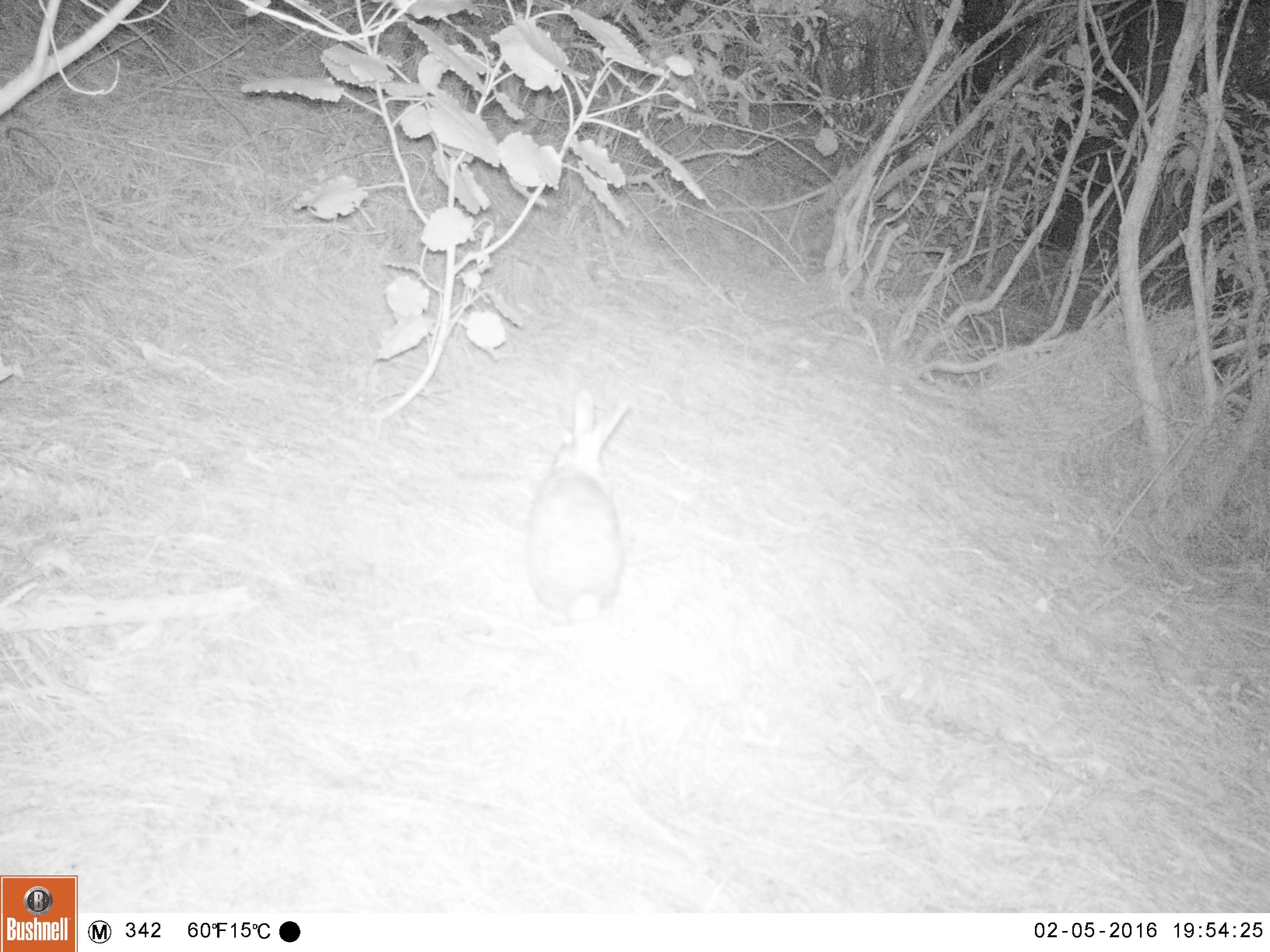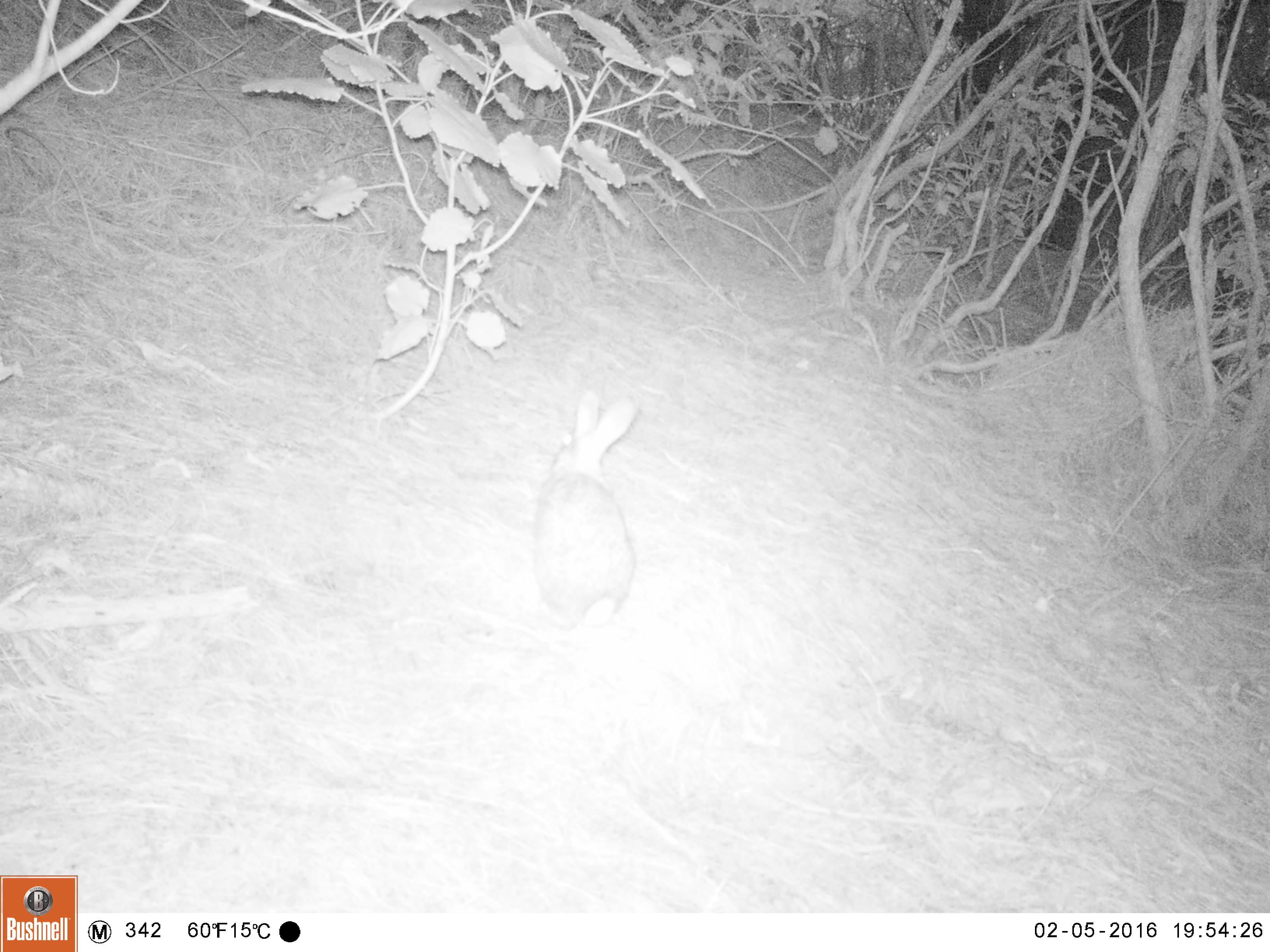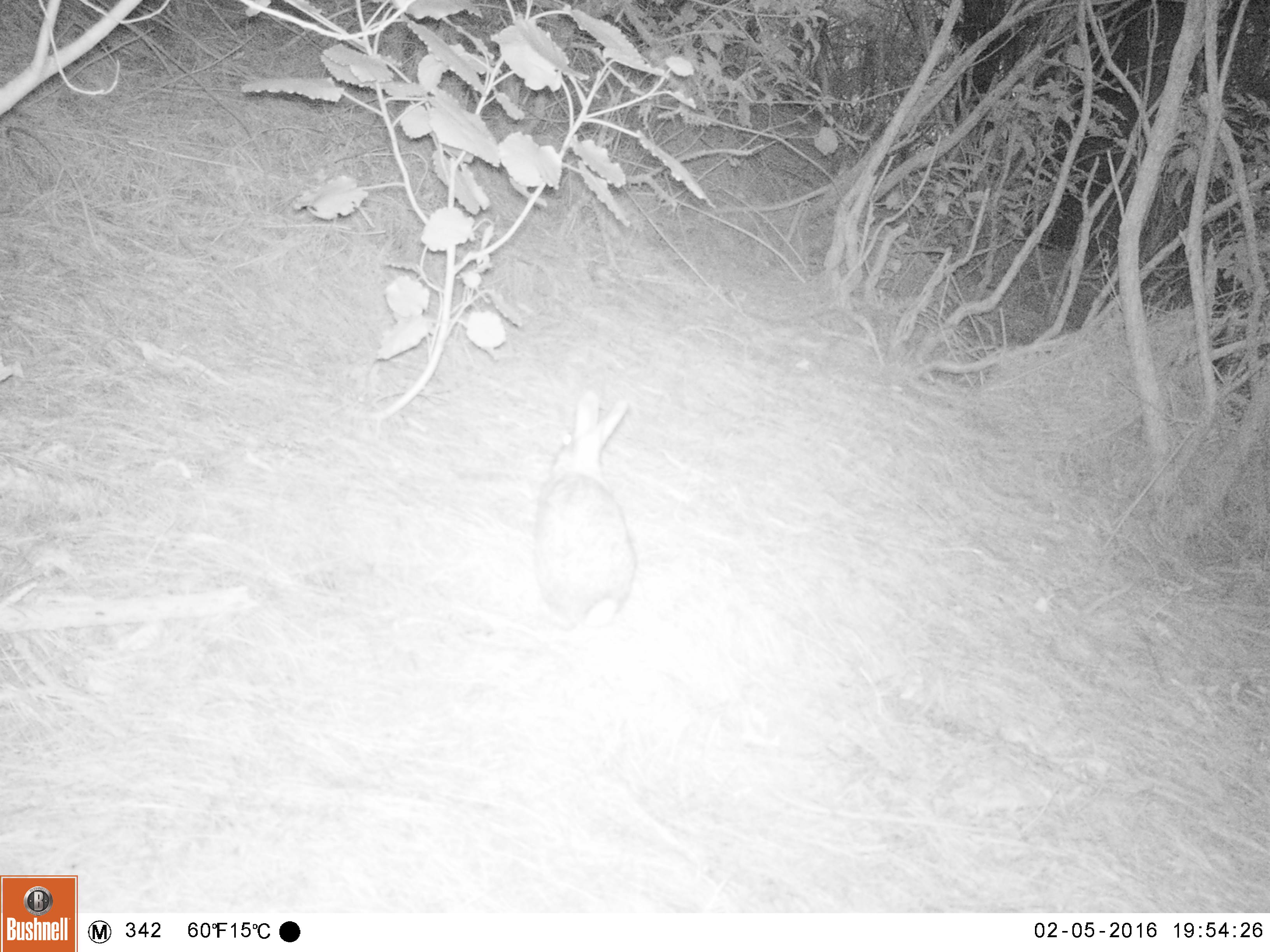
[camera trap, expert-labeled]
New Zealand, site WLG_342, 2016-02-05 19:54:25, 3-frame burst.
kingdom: Animalia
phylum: Chordata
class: Mammalia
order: Lagomorpha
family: Leporidae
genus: Oryctolagus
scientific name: Oryctolagus cuniculus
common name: european rabbit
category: rabbit